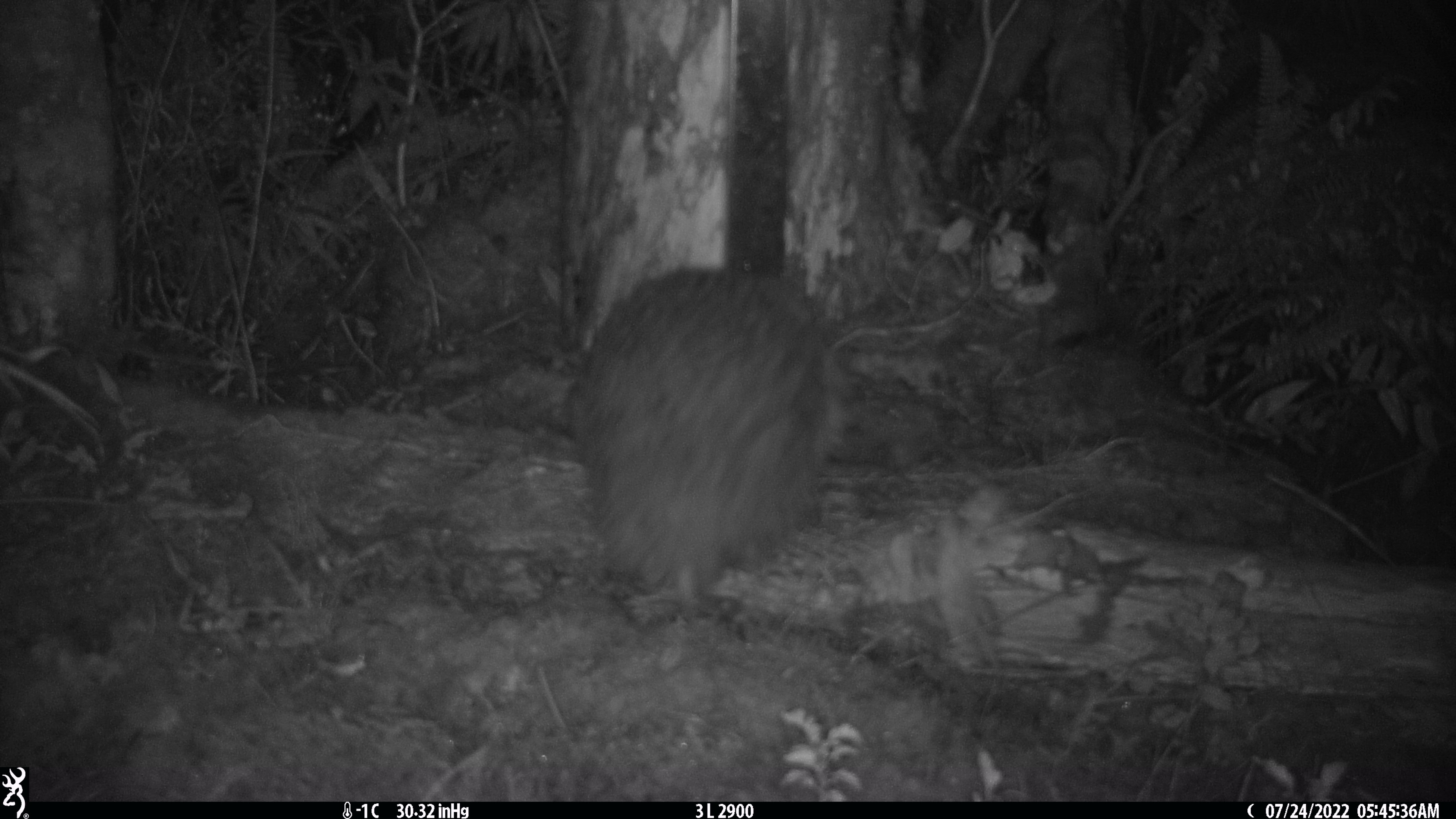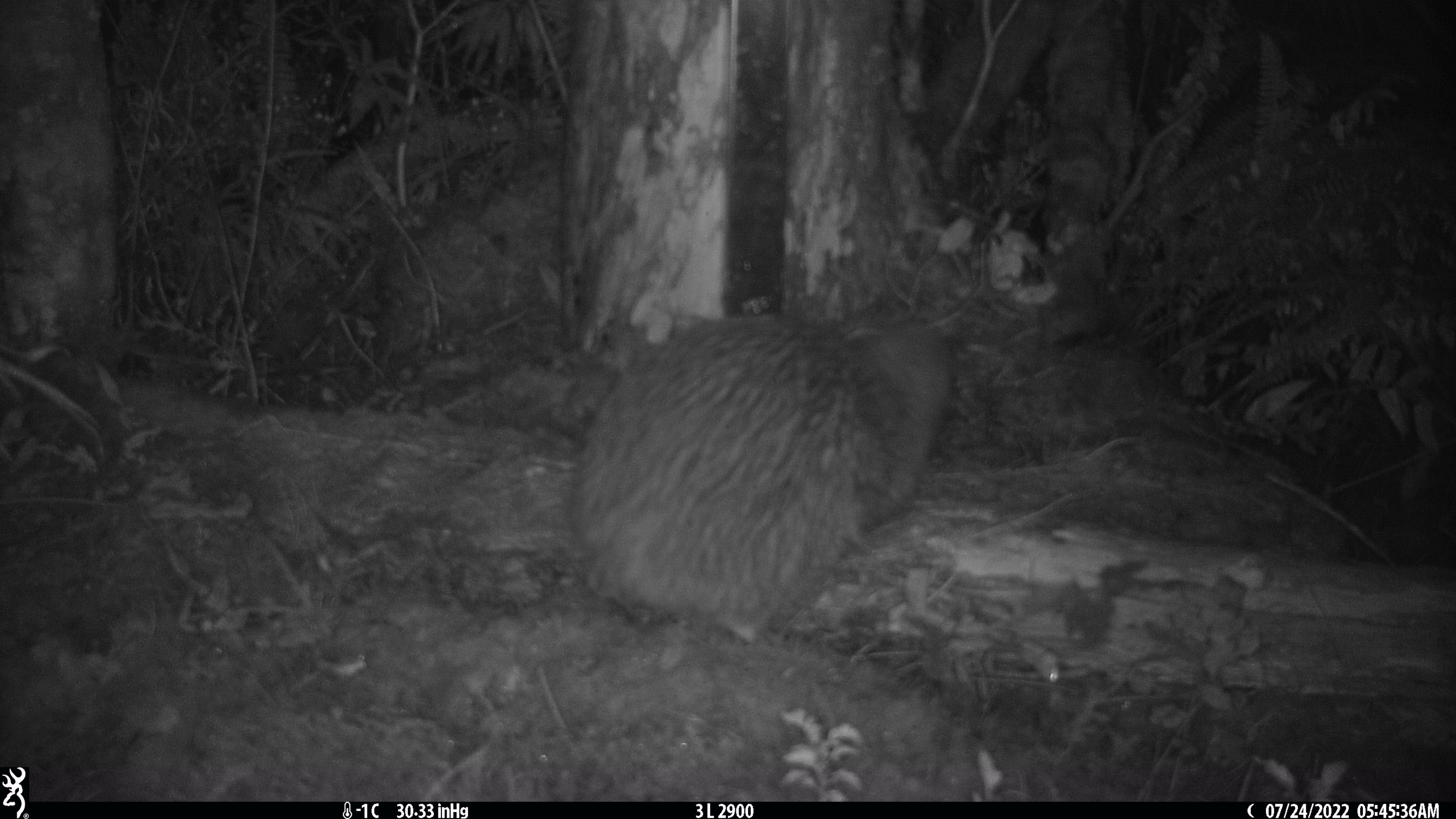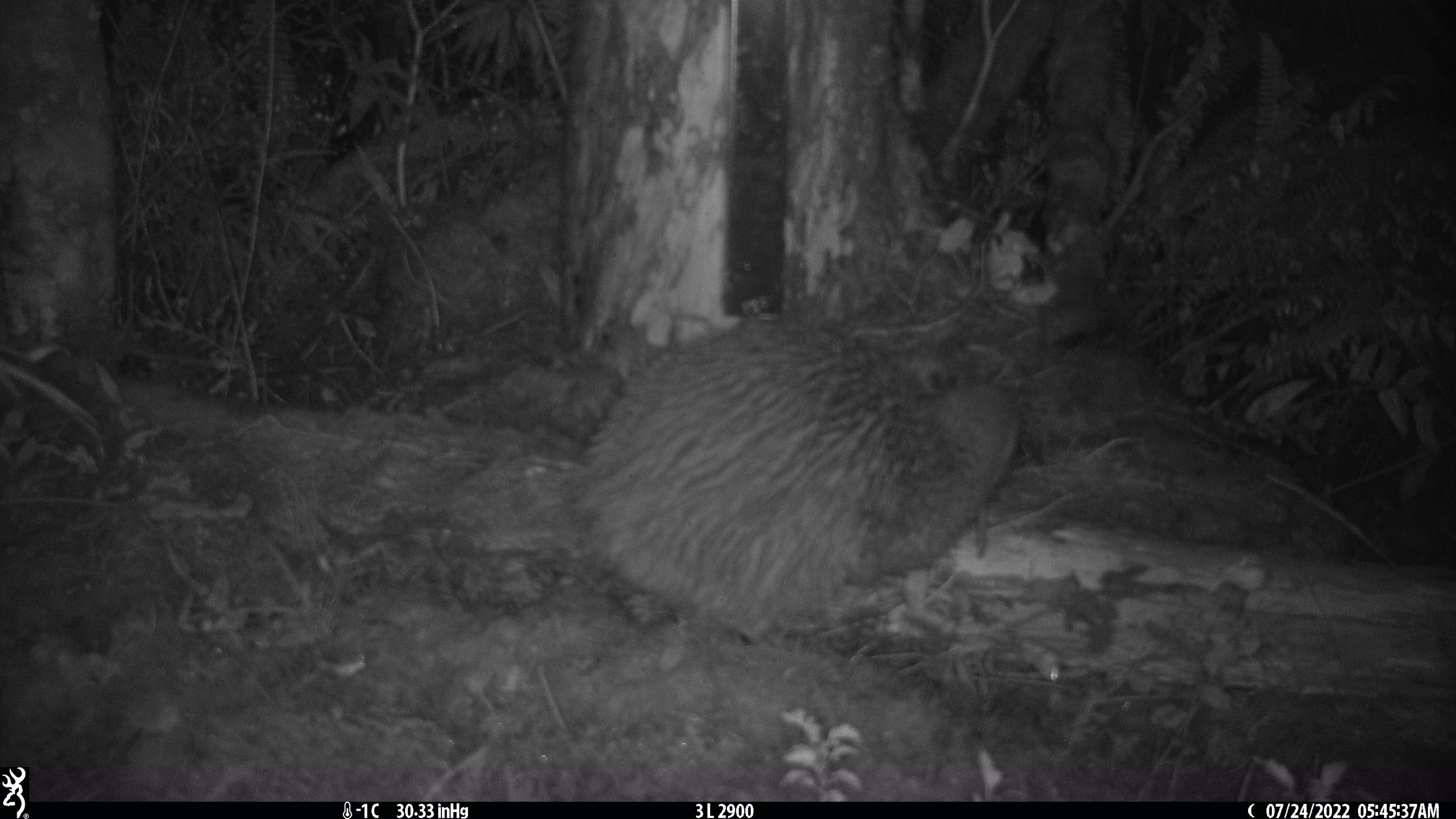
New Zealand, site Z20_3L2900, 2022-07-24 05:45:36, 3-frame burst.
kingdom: Animalia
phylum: Chordata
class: Aves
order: Apterygiformes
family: Apterygidae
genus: Apteryx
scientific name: Apteryx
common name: kiwi